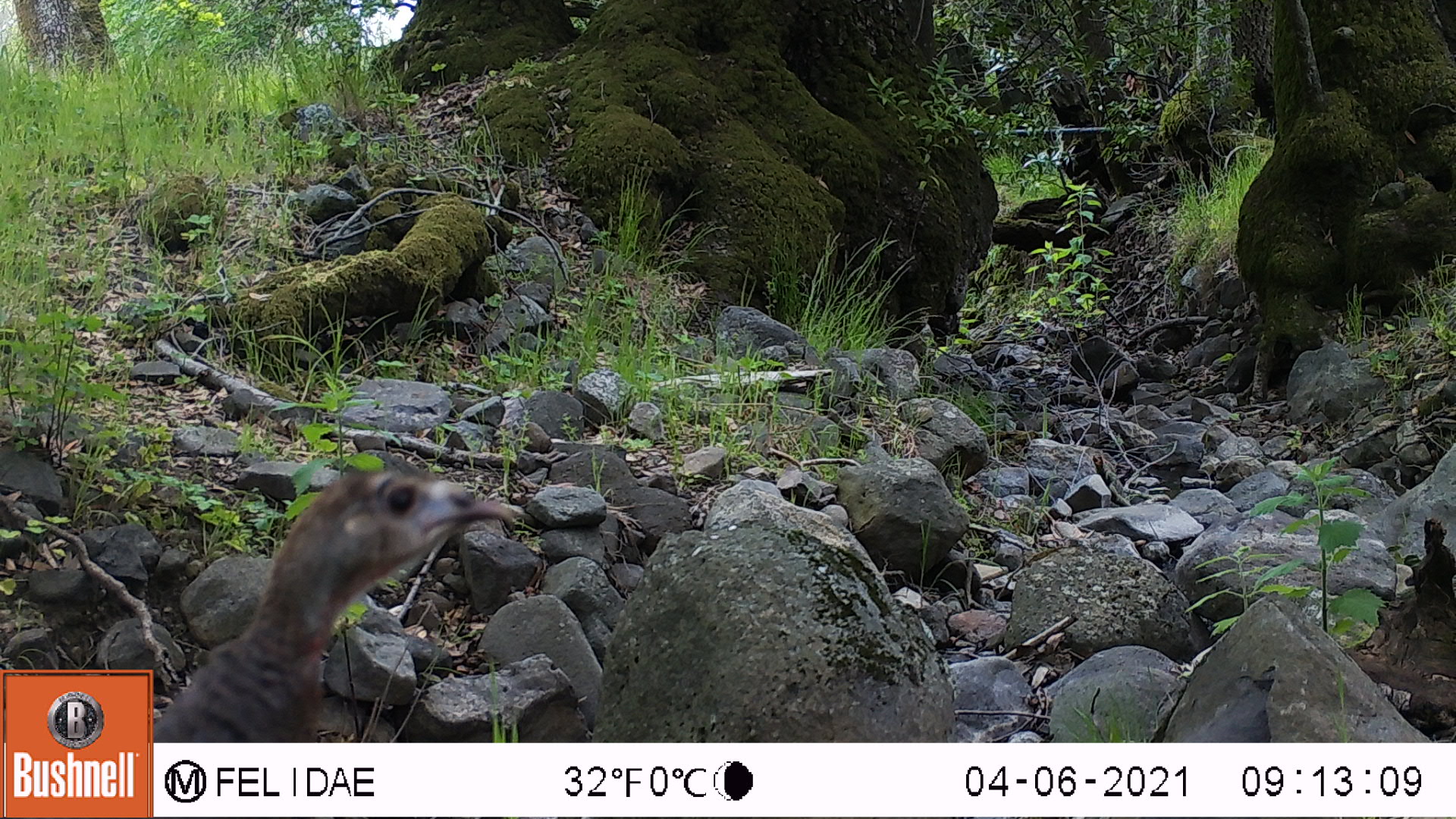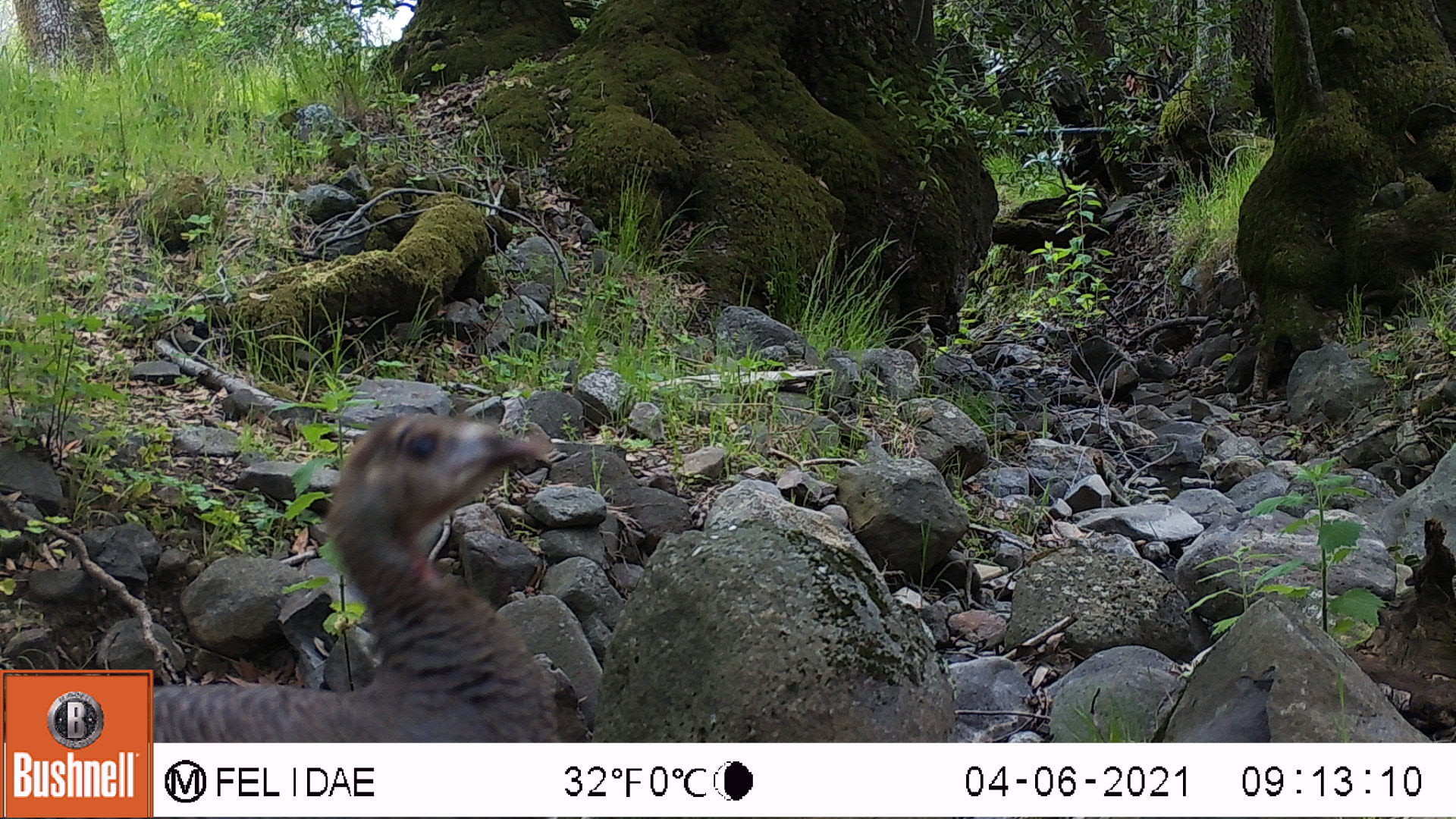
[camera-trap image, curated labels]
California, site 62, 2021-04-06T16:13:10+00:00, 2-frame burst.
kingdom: Animalia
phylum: Chordata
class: Aves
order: Galliformes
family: Phasianidae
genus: Meleagris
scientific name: Meleagris gallopavo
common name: turkey